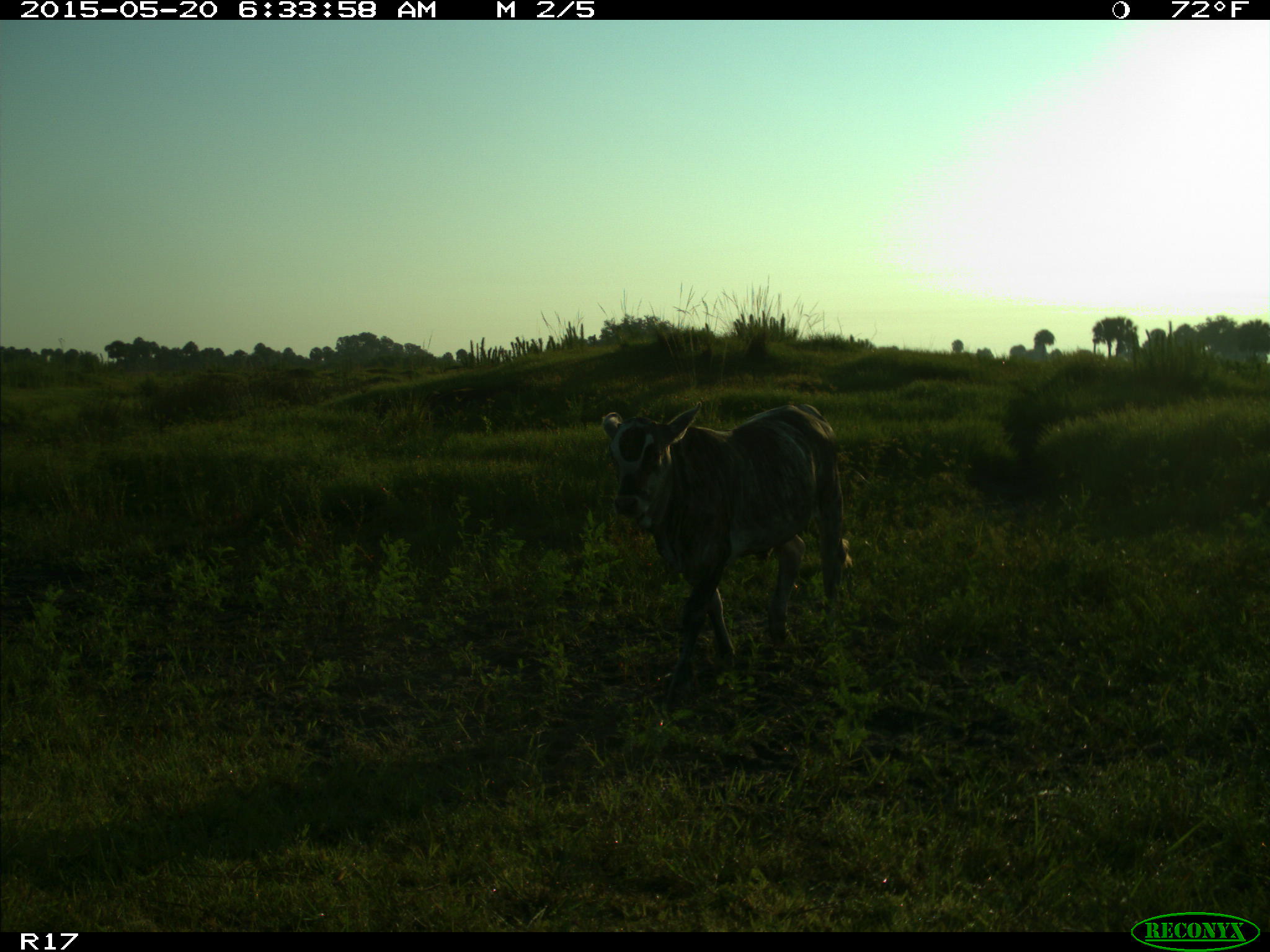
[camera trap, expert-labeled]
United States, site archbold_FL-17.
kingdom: Animalia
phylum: Chordata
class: Mammalia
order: Artiodactyla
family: Bovidae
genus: Bos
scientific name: Bos taurus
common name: domestic cow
Bos taurus (domestic cow).